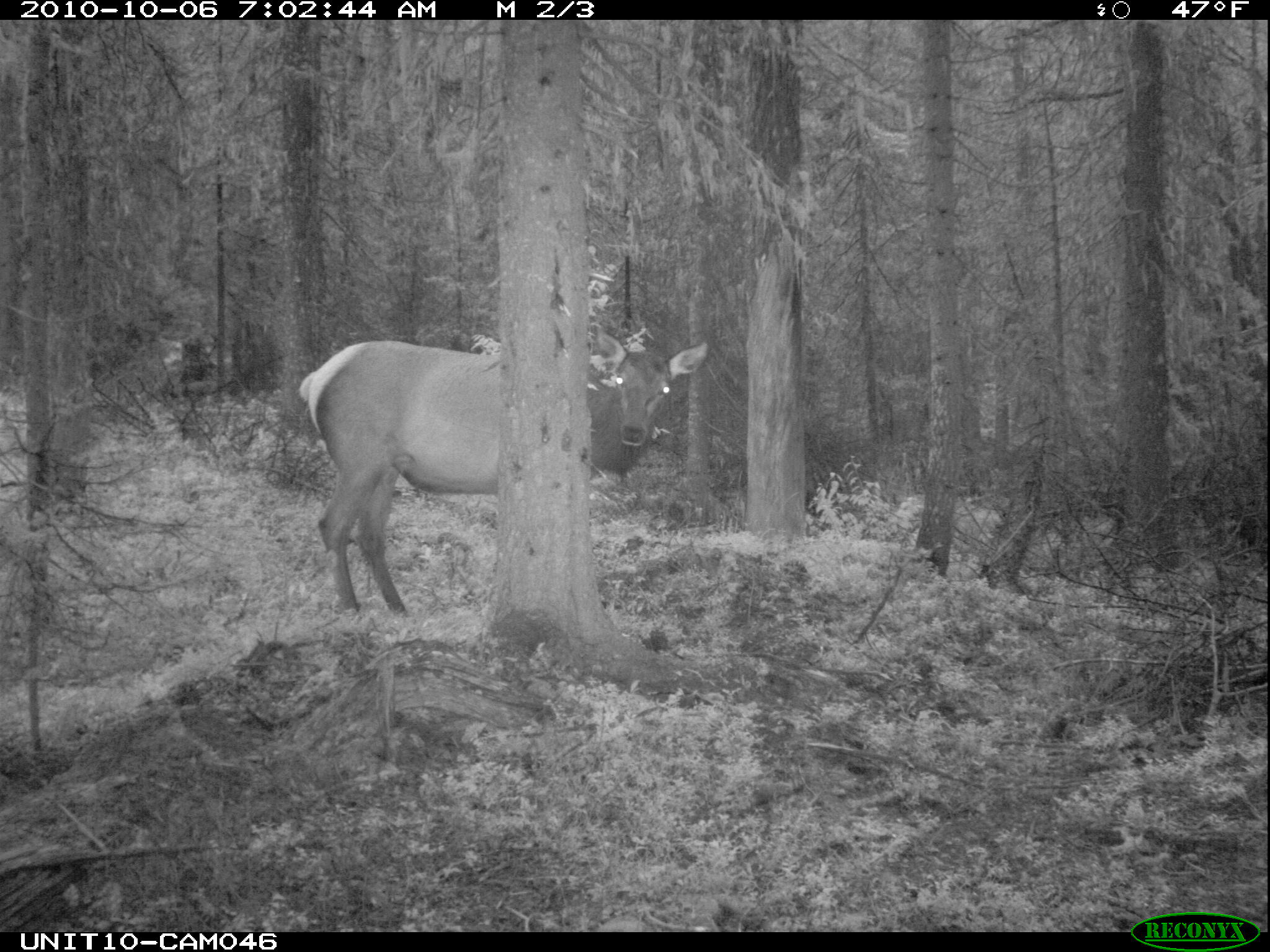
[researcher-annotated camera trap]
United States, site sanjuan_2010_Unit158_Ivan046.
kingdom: Animalia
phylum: Chordata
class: Mammalia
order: Artiodactyla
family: Cervidae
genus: Cervus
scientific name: Cervus elaphus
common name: red deer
Cervus elaphus (red deer).